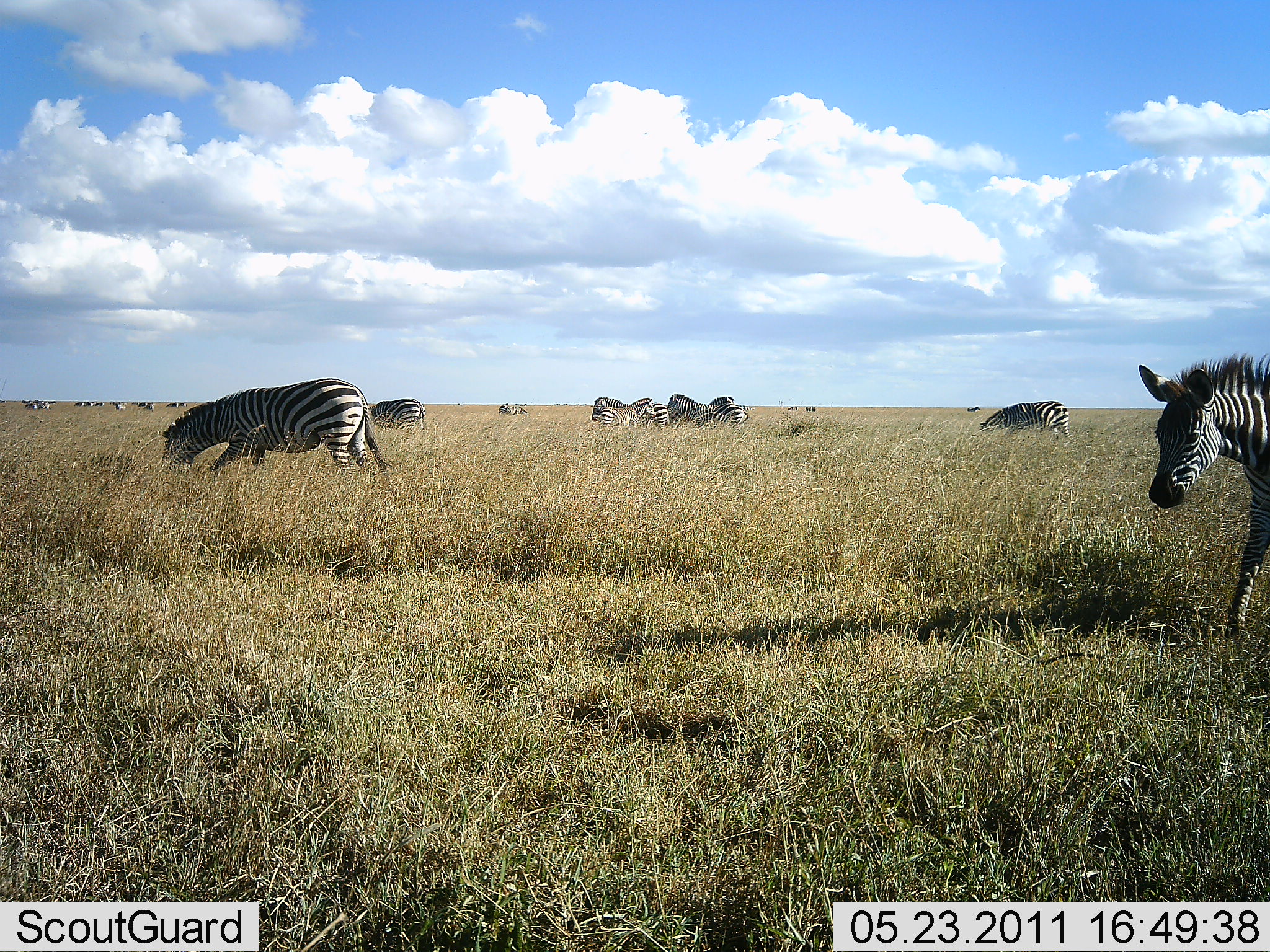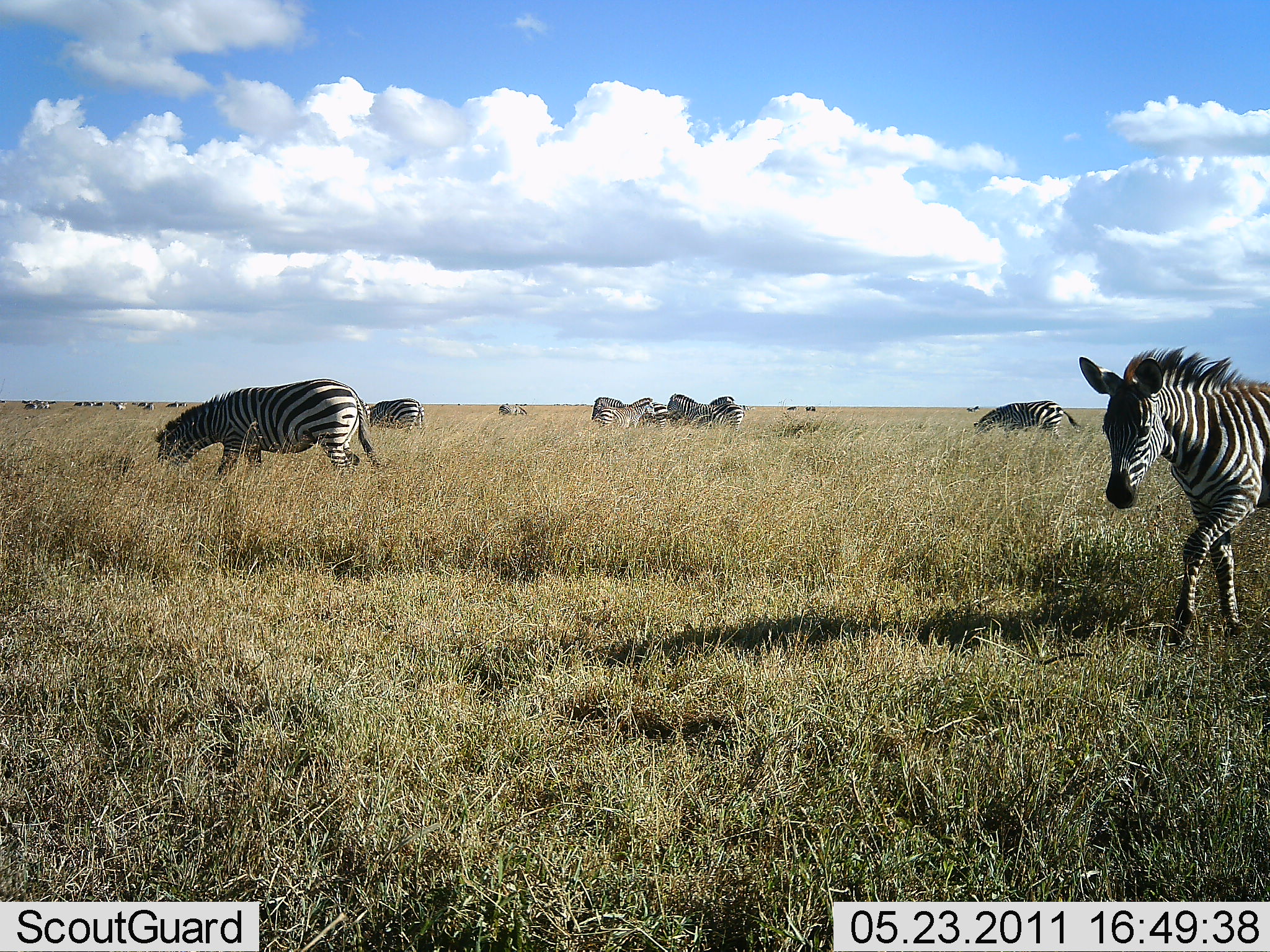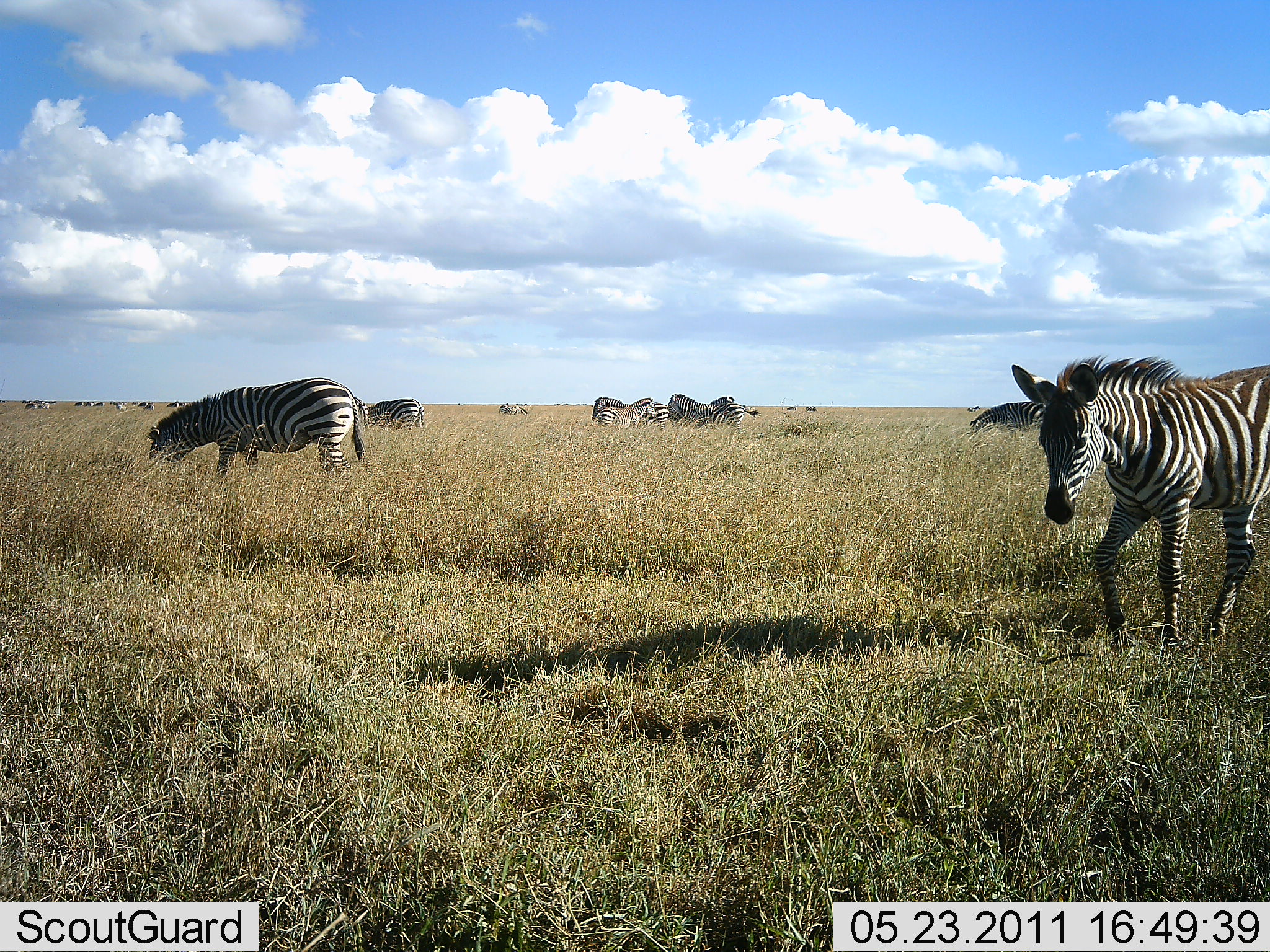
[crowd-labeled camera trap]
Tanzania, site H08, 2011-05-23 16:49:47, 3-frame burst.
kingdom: Animalia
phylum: Chordata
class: Mammalia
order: Perissodactyla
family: Equidae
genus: Equus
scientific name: Equus quagga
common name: plains zebra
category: zebra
Zebra (plains zebra) (Equus quagga), count 11-50. Behavior (volunteer vote fractions): standing 64%, resting 9%, moving 55%, interacting 9%. Young present (vote fraction): 0%. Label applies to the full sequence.